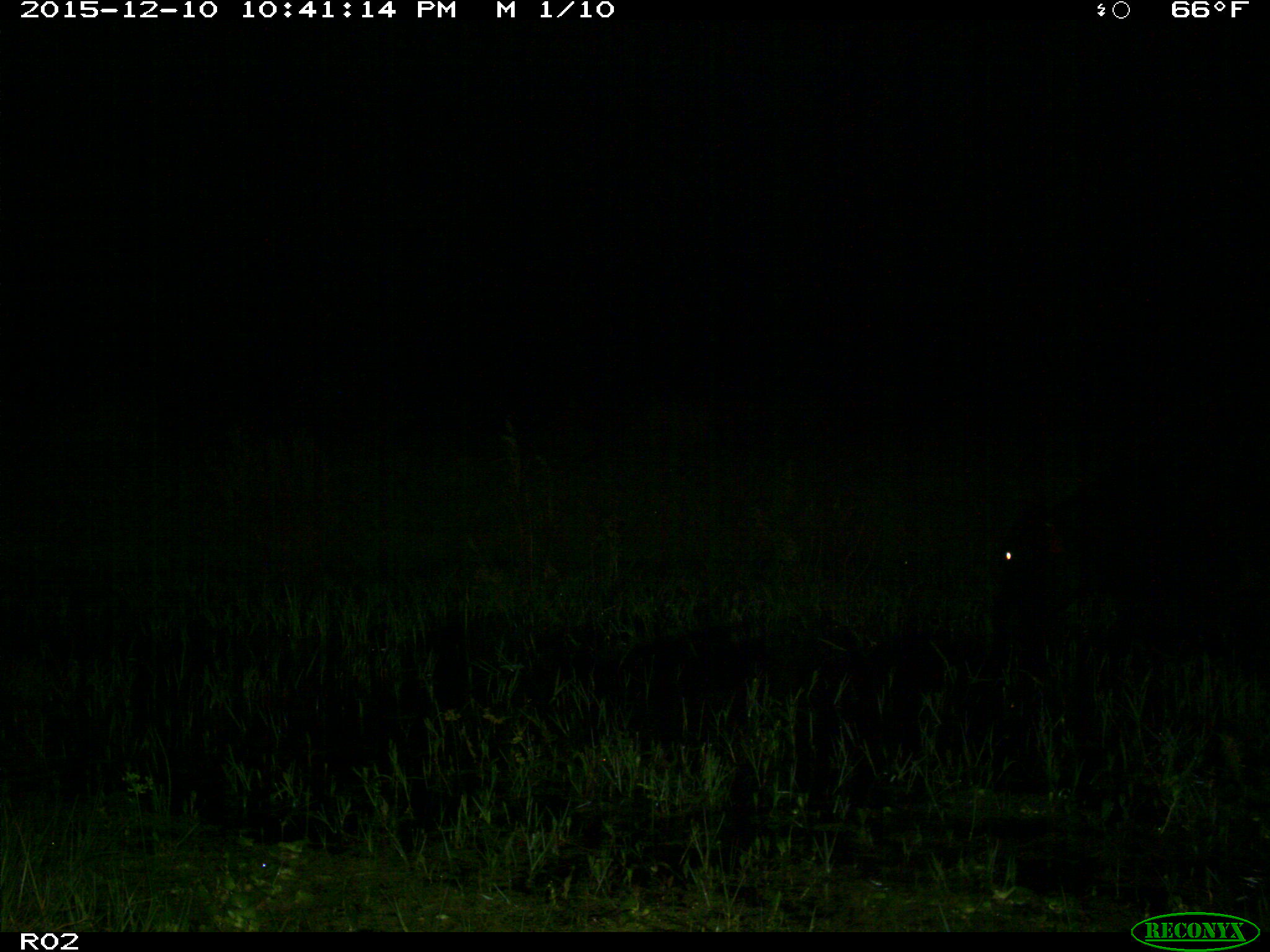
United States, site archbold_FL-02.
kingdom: Animalia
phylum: Chordata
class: Mammalia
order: Artiodactyla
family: Bovidae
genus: Bos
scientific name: Bos taurus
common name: domestic cow